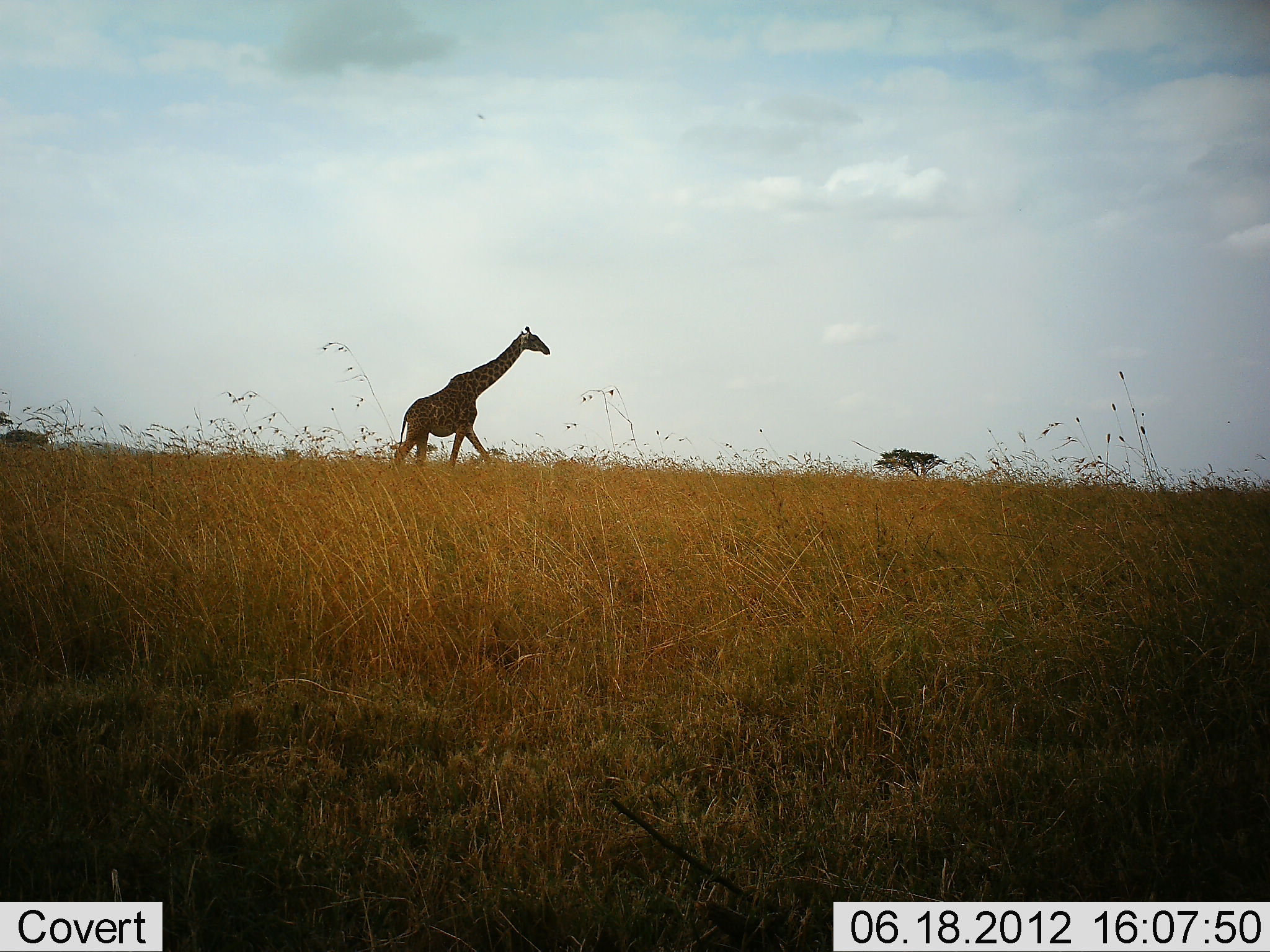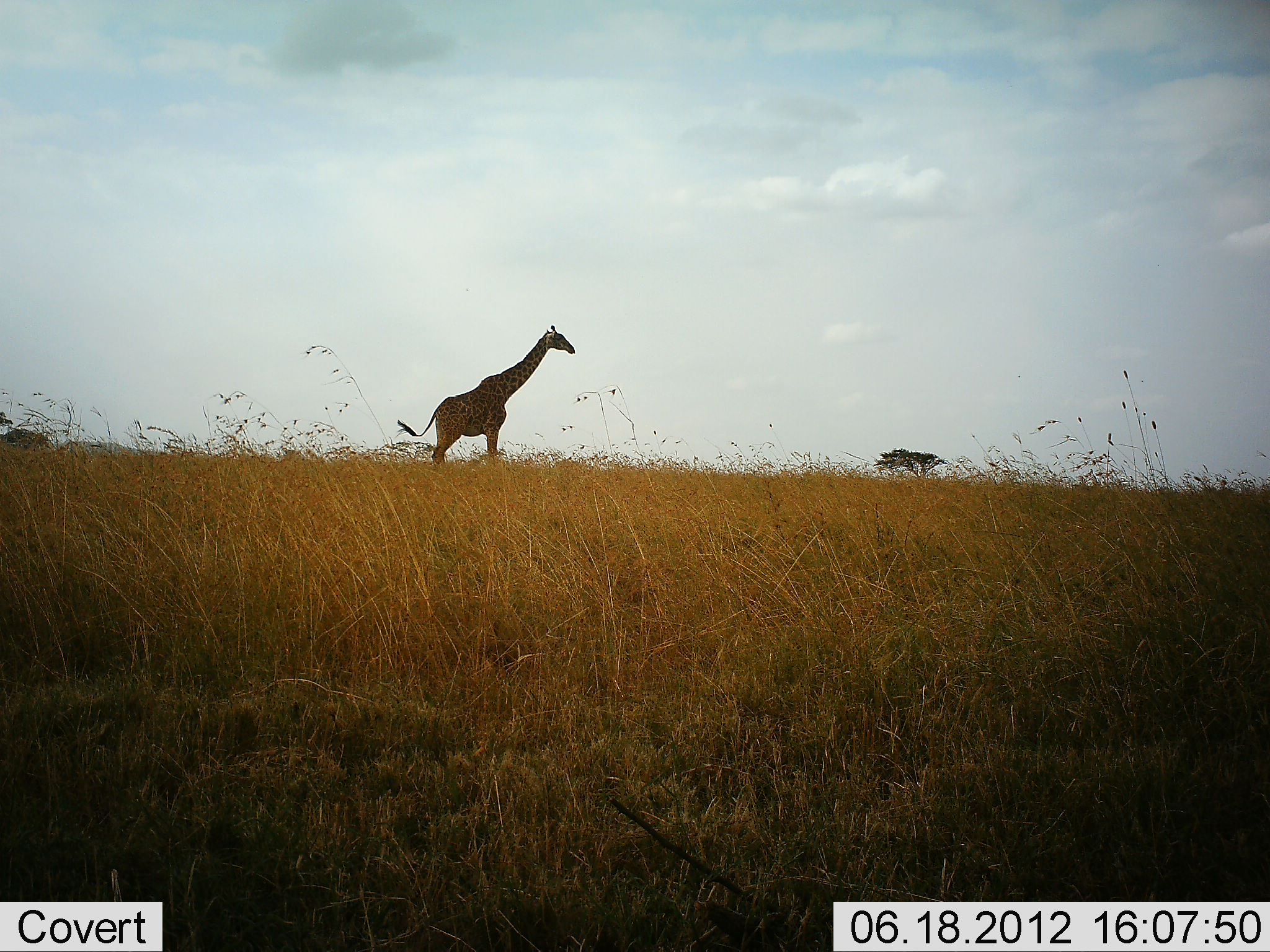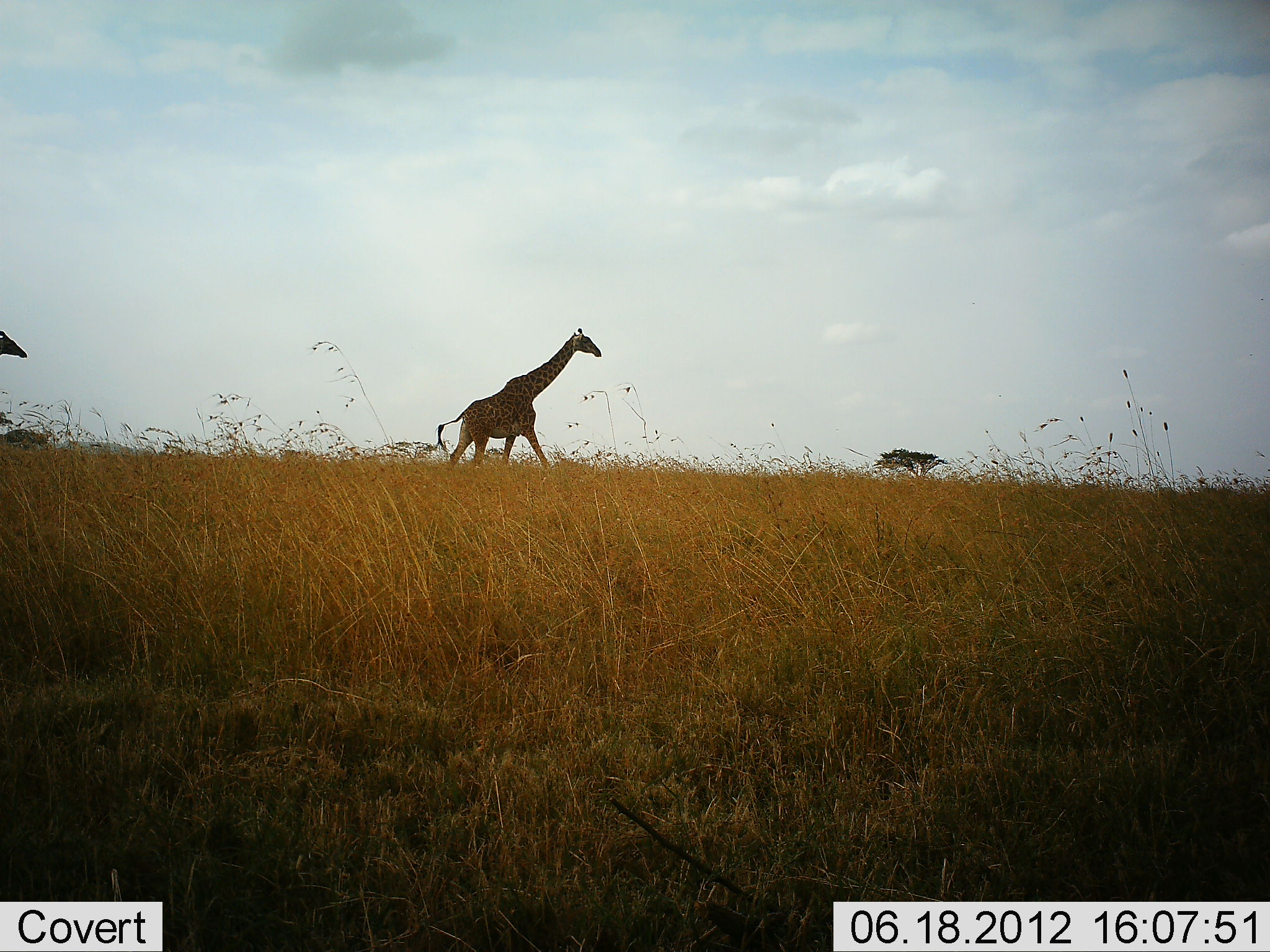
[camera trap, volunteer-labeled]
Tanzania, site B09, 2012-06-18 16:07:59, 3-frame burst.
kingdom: Animalia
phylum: Chordata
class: Mammalia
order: Artiodactyla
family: Giraffidae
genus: Giraffa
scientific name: Giraffa camelopardalis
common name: giraffe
Giraffe (Giraffa camelopardalis), count 2. Behavior (volunteer vote fractions): standing 20%, resting 0%, moving 80%, interacting 0%. Young present (vote fraction): 0%. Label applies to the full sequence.